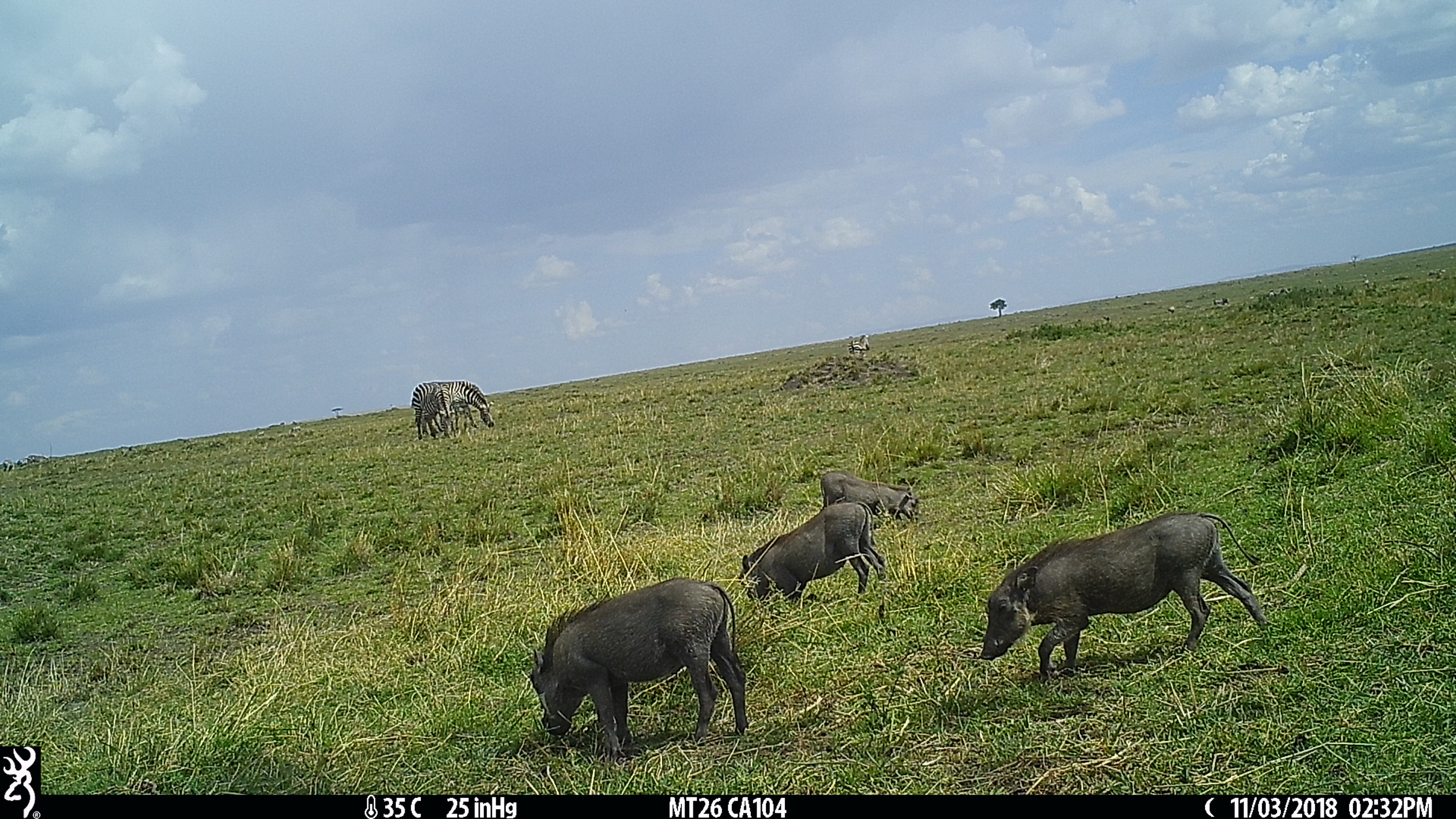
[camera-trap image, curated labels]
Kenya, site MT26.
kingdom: Animalia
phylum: Chordata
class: Mammalia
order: Artiodactyla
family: Suidae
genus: Phacochoerus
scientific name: Phacochoerus africanus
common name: common warthog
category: warthog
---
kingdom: Animalia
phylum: Chordata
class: Mammalia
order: Perissodactyla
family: Equidae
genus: Equus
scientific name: Equus quagga burchellii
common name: burchell's zebra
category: zebra